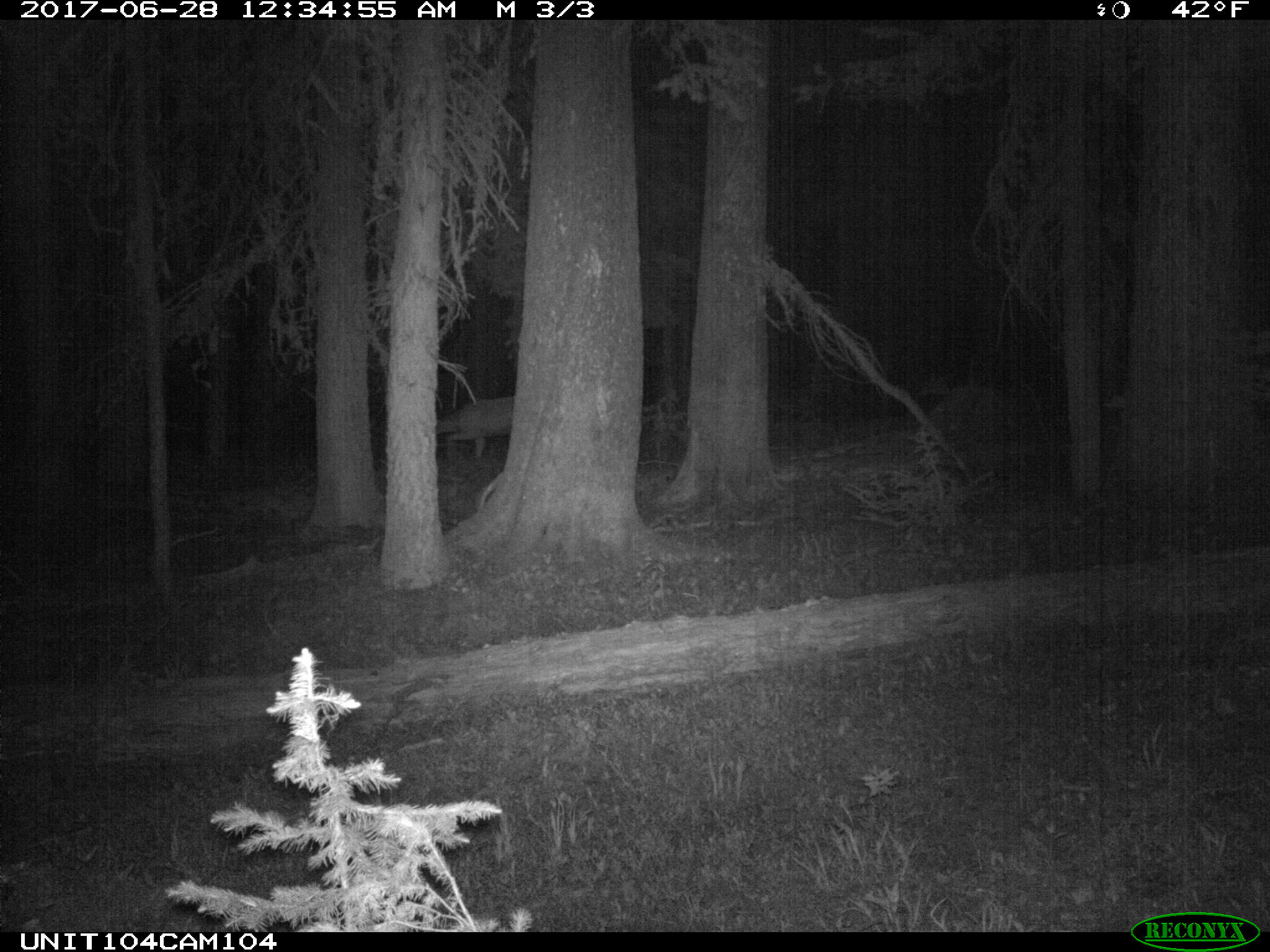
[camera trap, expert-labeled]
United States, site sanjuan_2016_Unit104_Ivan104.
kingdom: Animalia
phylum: Chordata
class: Mammalia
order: Artiodactyla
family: Cervidae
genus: Odocoileus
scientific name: Odocoileus hemionus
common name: mule deer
Odocoileus hemionus (mule deer).